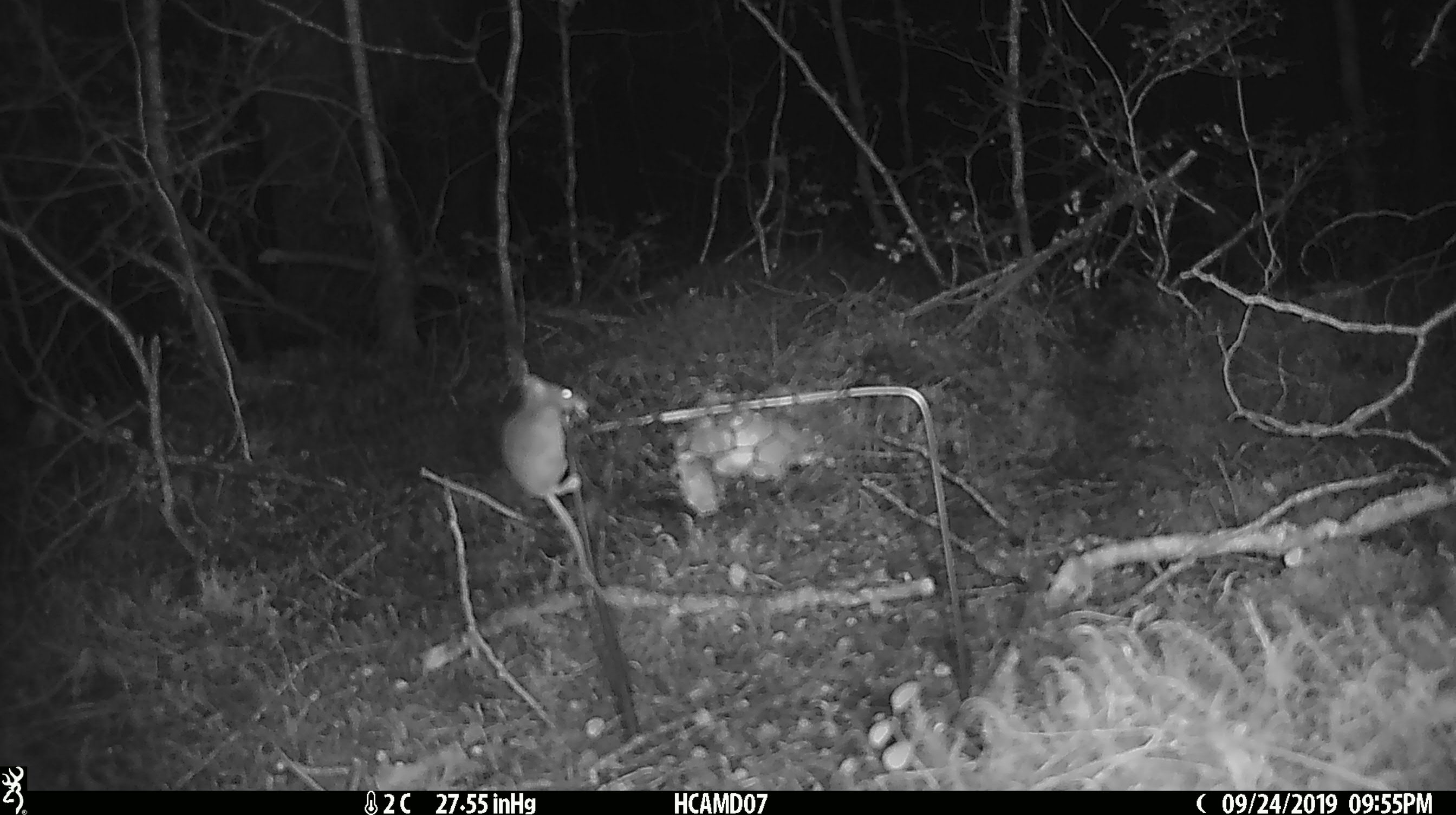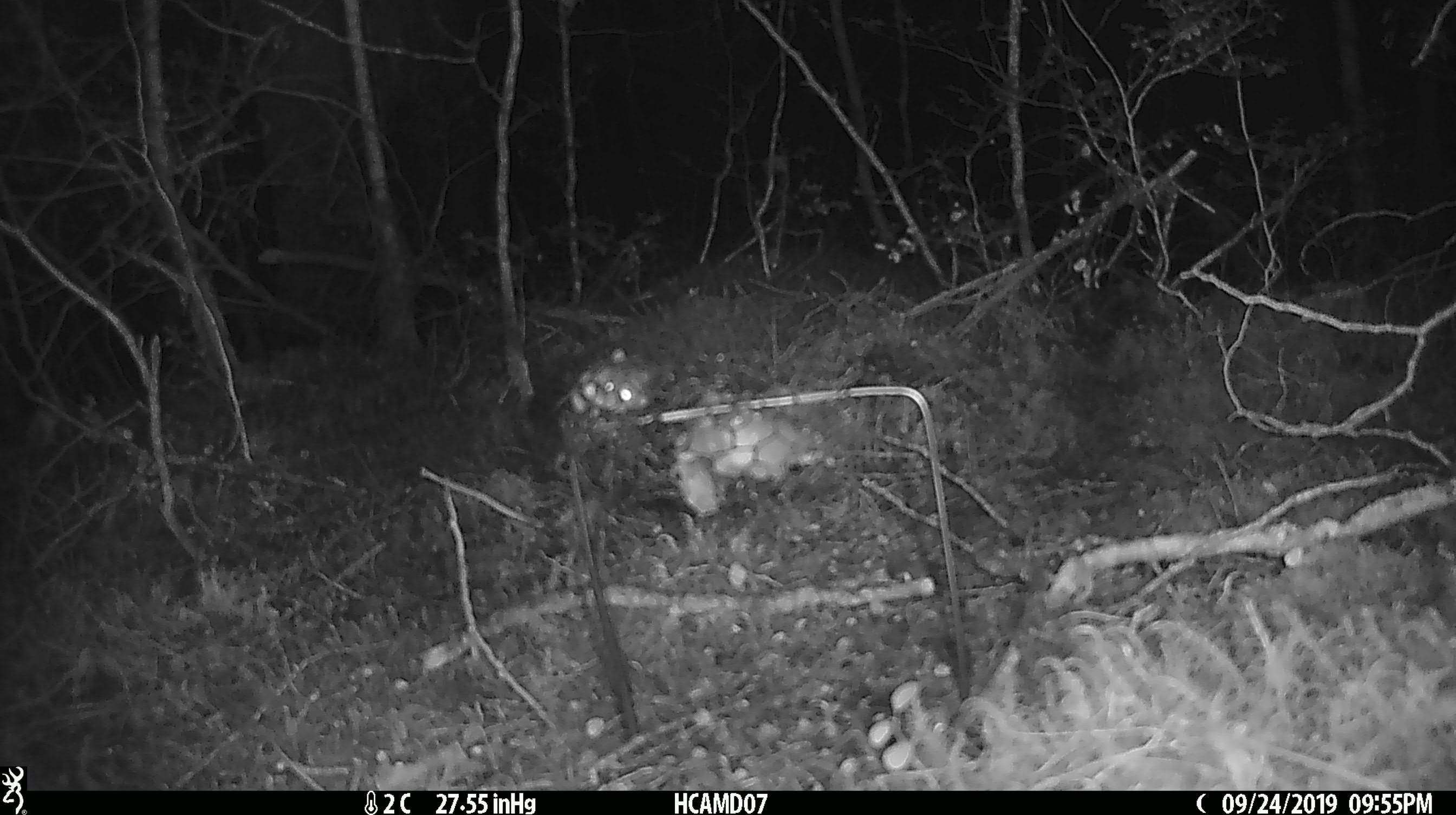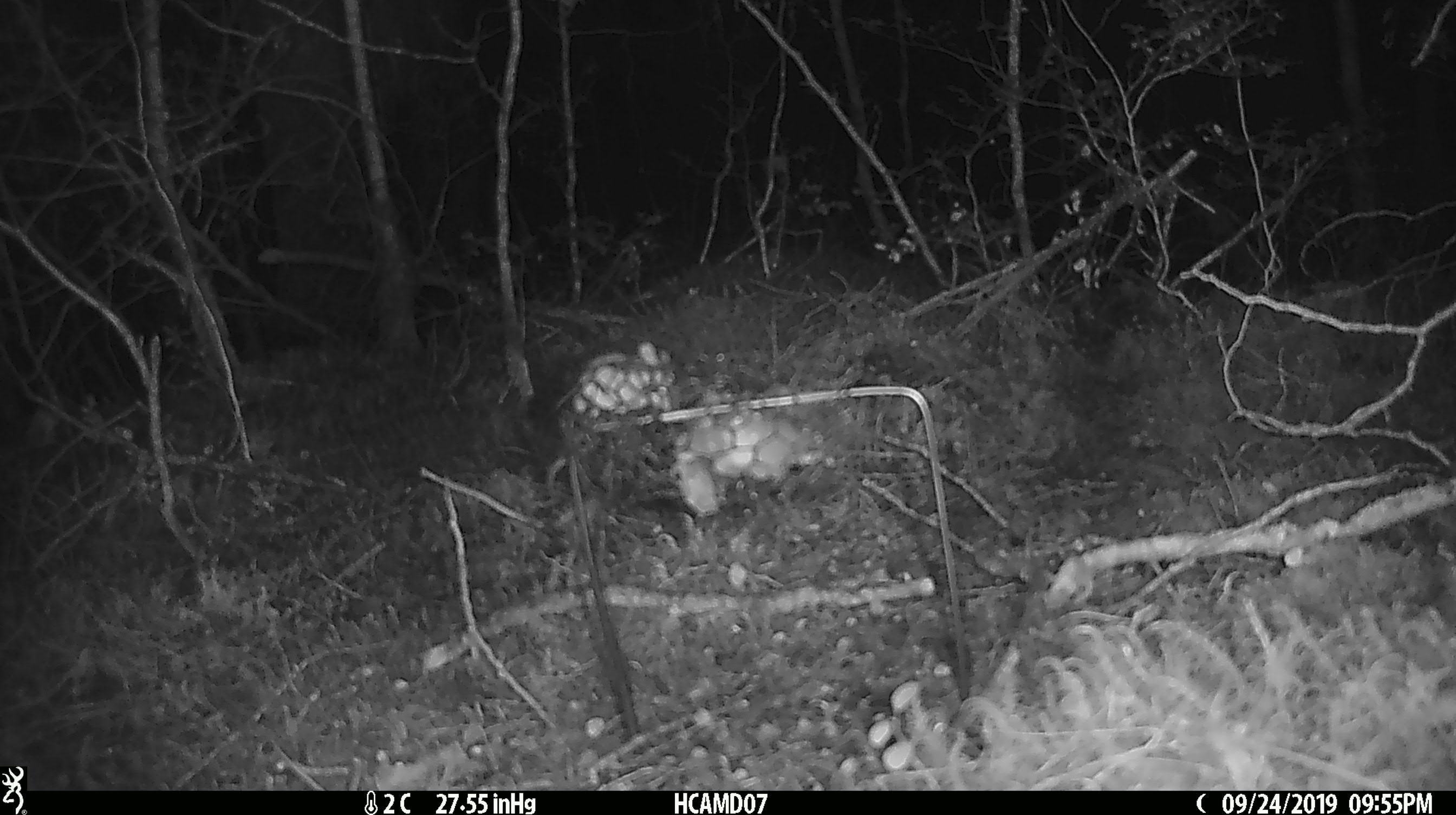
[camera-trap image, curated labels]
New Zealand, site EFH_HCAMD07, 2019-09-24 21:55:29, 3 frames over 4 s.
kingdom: Animalia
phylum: Chordata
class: Mammalia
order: Rodentia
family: Muridae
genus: Mus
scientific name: Mus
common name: mouse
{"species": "mouse (Mus)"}